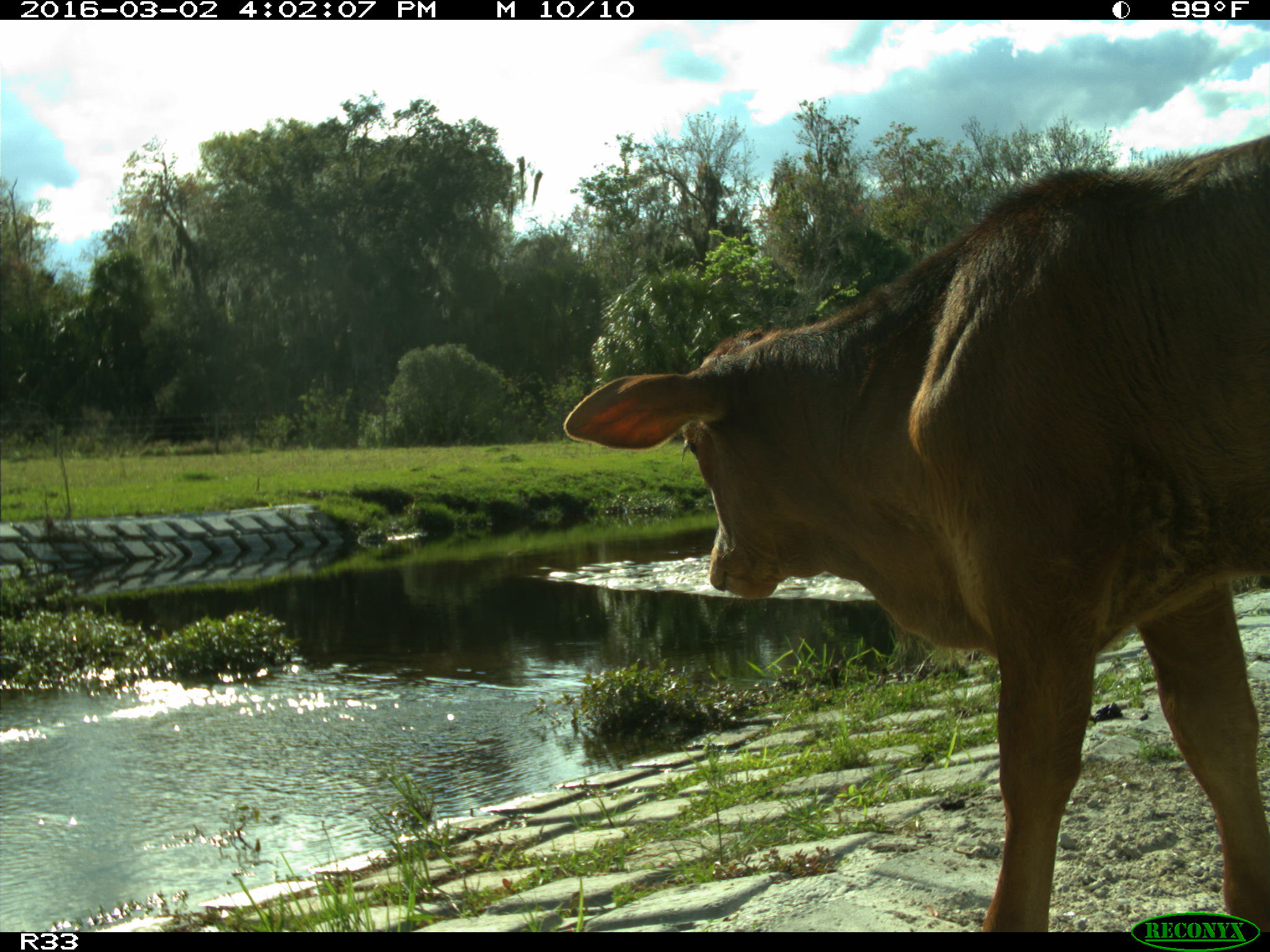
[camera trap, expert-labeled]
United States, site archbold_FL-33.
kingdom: Animalia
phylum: Chordata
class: Mammalia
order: Artiodactyla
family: Bovidae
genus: Bos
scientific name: Bos taurus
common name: domestic cow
Bos taurus (domestic cow).